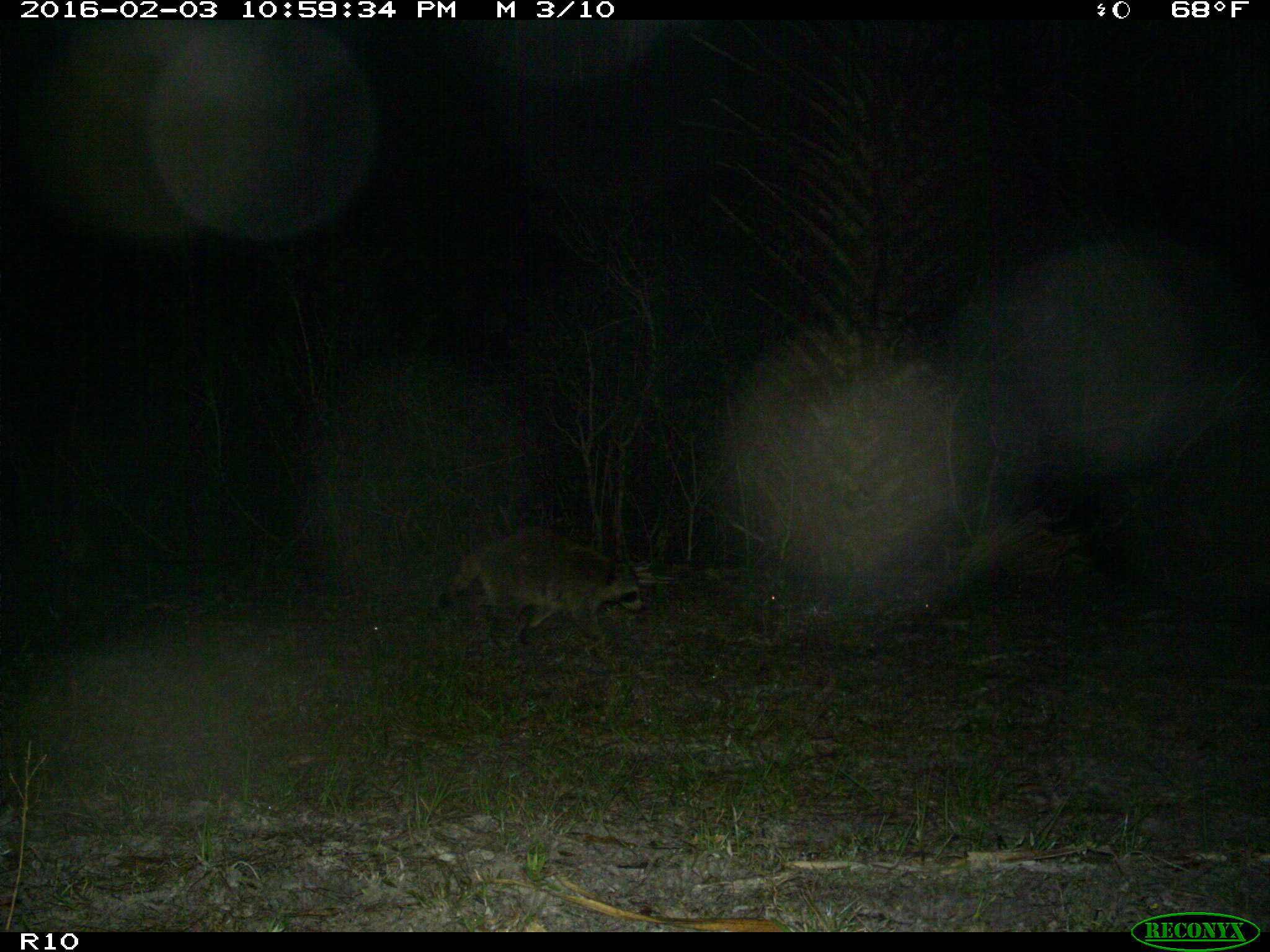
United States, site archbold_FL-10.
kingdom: Animalia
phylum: Chordata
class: Mammalia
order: Carnivora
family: Procyonidae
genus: Procyon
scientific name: Procyon lotor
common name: common raccoon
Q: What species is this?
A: Procyon lotor (common raccoon).